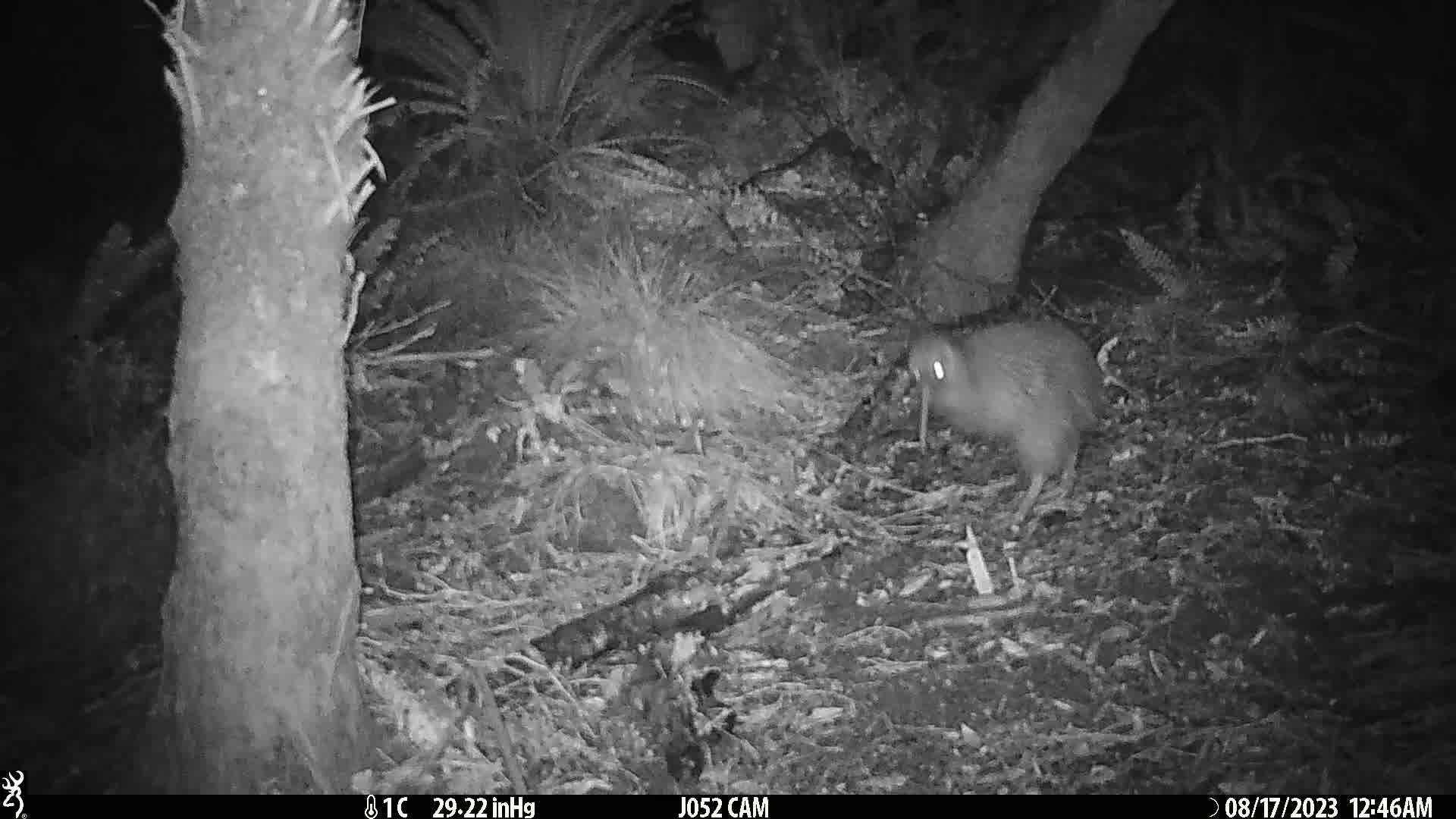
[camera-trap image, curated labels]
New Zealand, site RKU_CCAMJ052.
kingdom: Animalia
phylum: Chordata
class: Aves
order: Apterygiformes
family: Apterygidae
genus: Apteryx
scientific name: Apteryx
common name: kiwi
Kiwi (Apteryx).